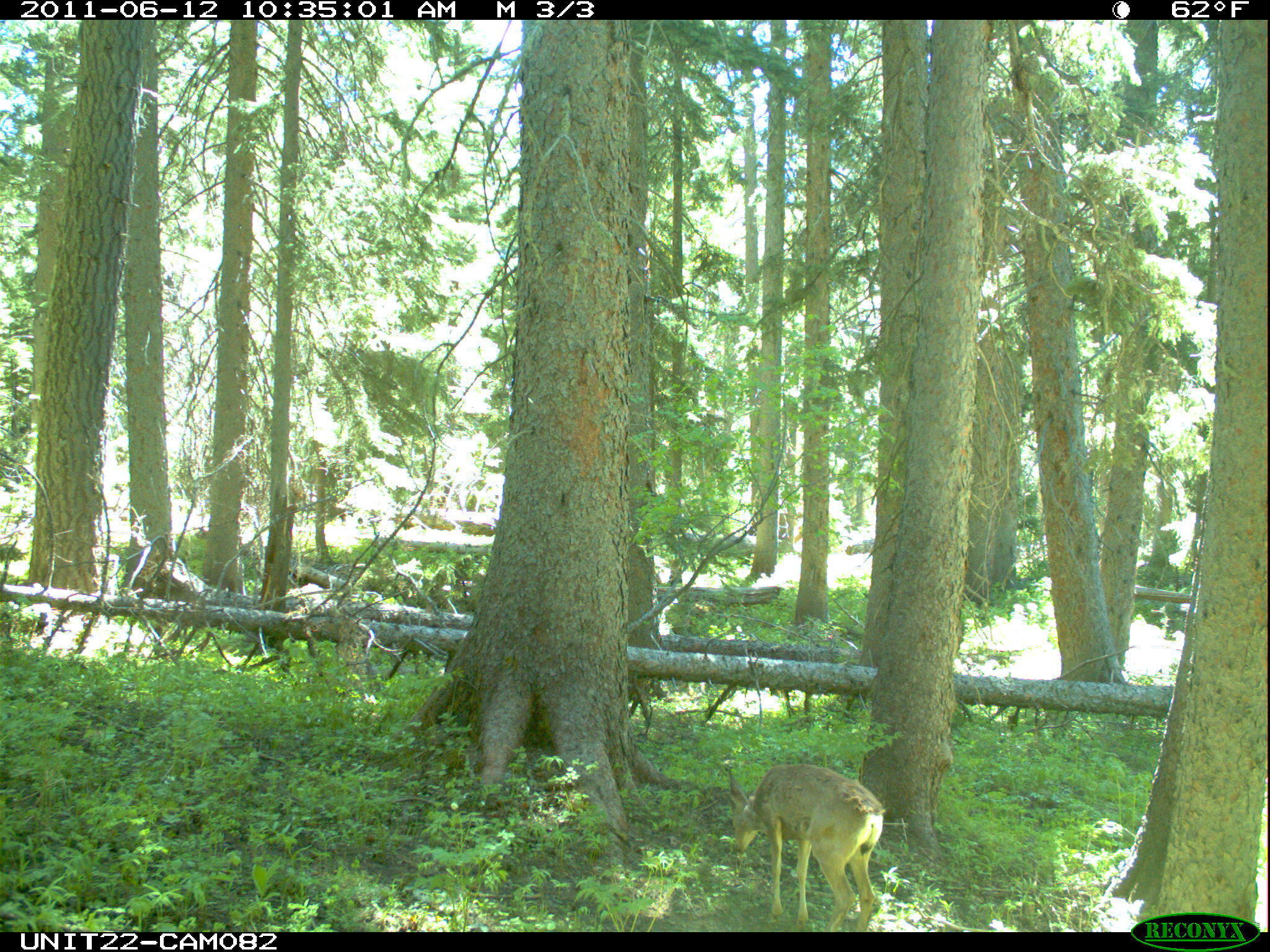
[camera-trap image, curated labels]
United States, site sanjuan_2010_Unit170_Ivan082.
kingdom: Animalia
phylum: Chordata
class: Mammalia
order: Artiodactyla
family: Cervidae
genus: Odocoileus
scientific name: Odocoileus hemionus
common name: mule deer